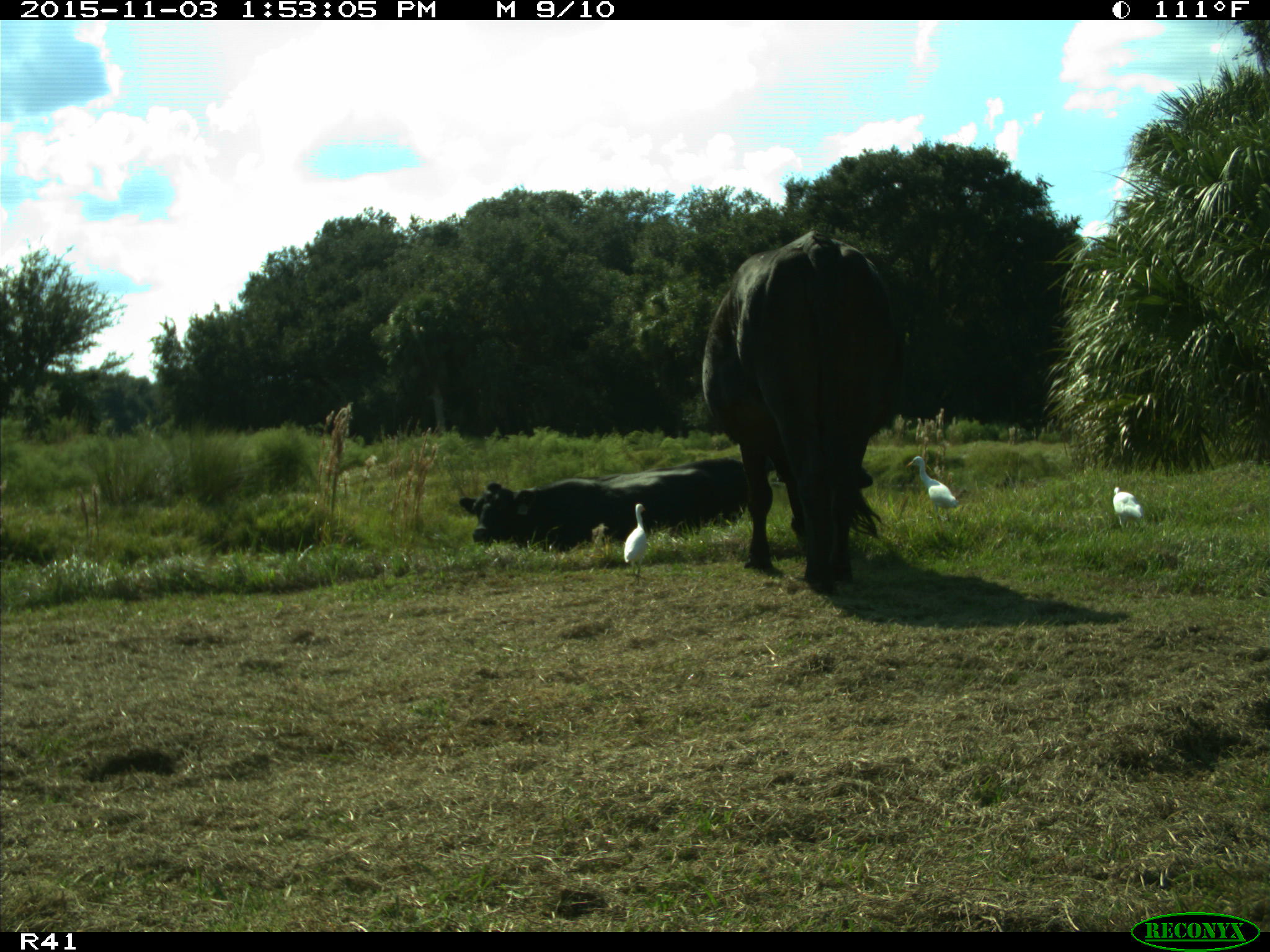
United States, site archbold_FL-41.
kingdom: Animalia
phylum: Chordata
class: Mammalia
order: Artiodactyla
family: Bovidae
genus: Bos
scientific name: Bos taurus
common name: domestic cow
Bos taurus (domestic cow).